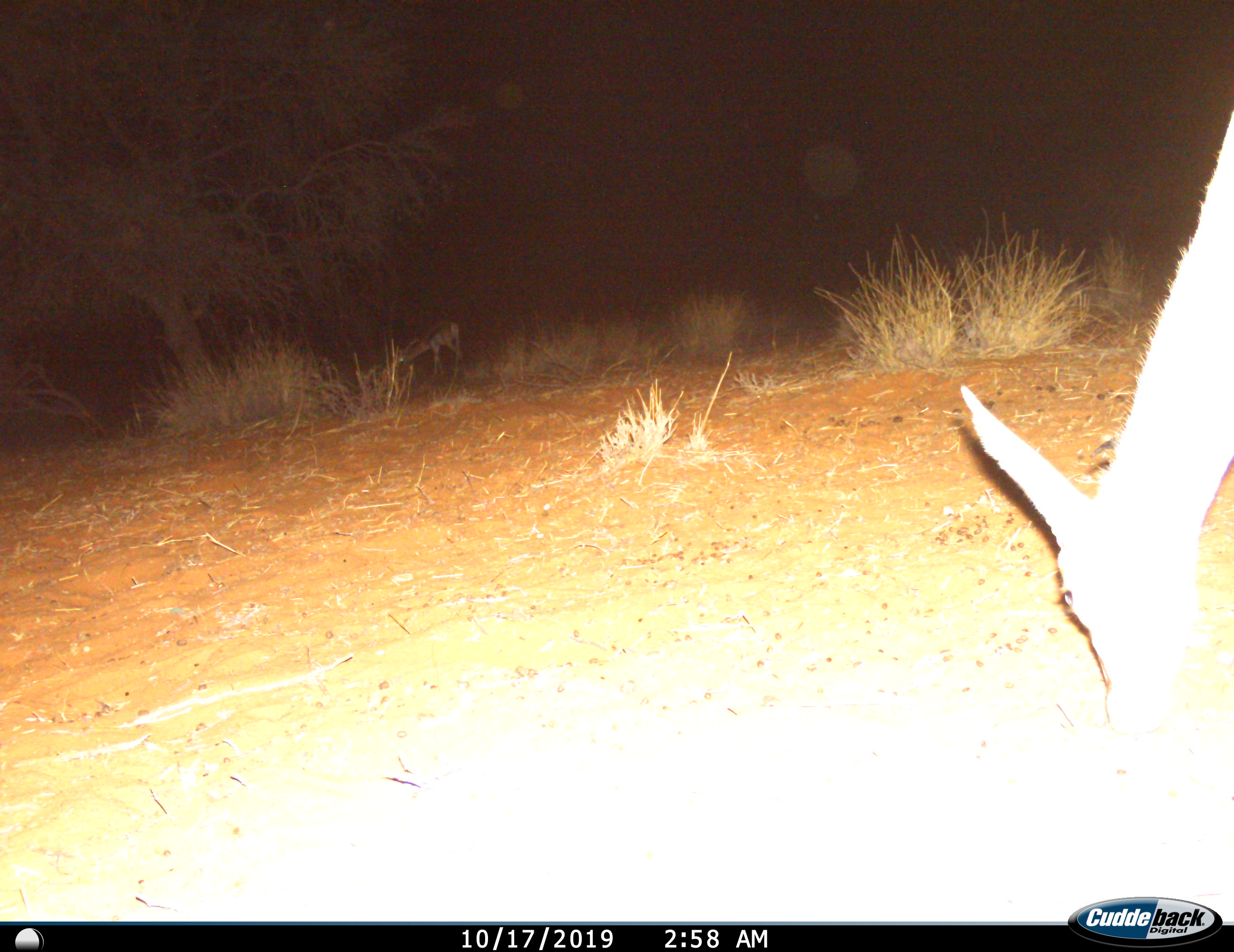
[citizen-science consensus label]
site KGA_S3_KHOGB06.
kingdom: Animalia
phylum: Chordata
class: Mammalia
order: Artiodactyla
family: Bovidae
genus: Antidorcas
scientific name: Antidorcas marsupialis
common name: springbok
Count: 1.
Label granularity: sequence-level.